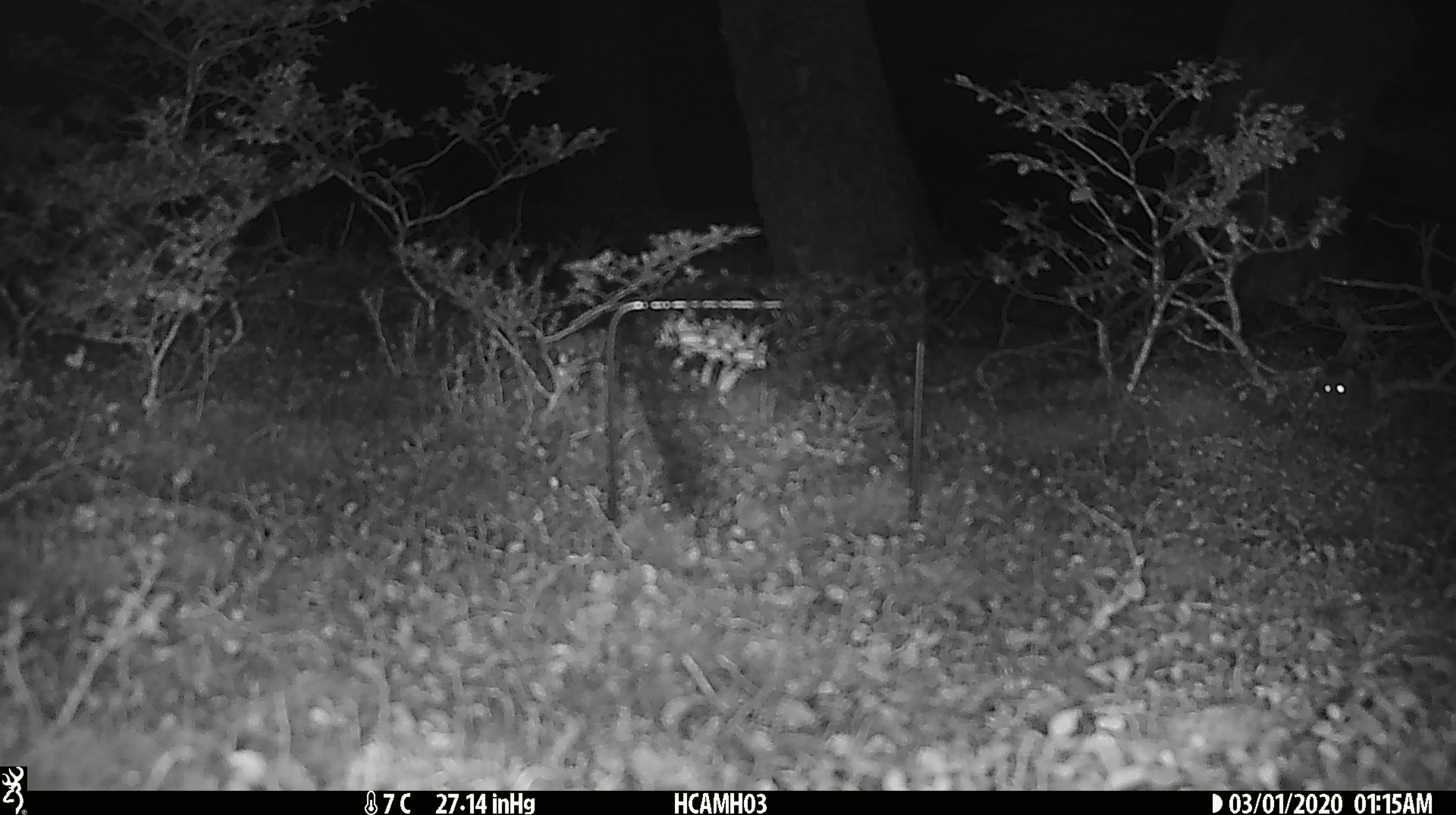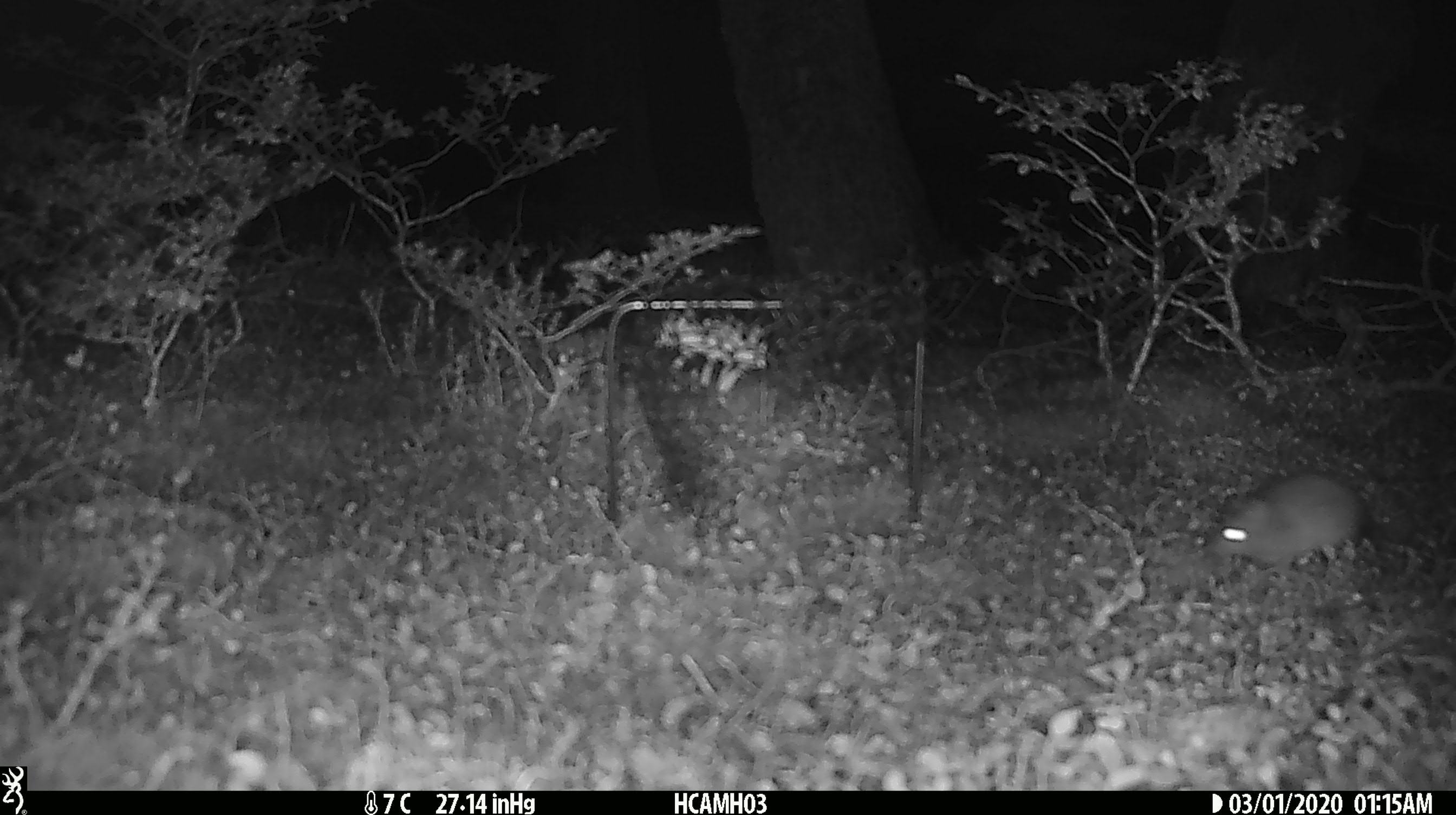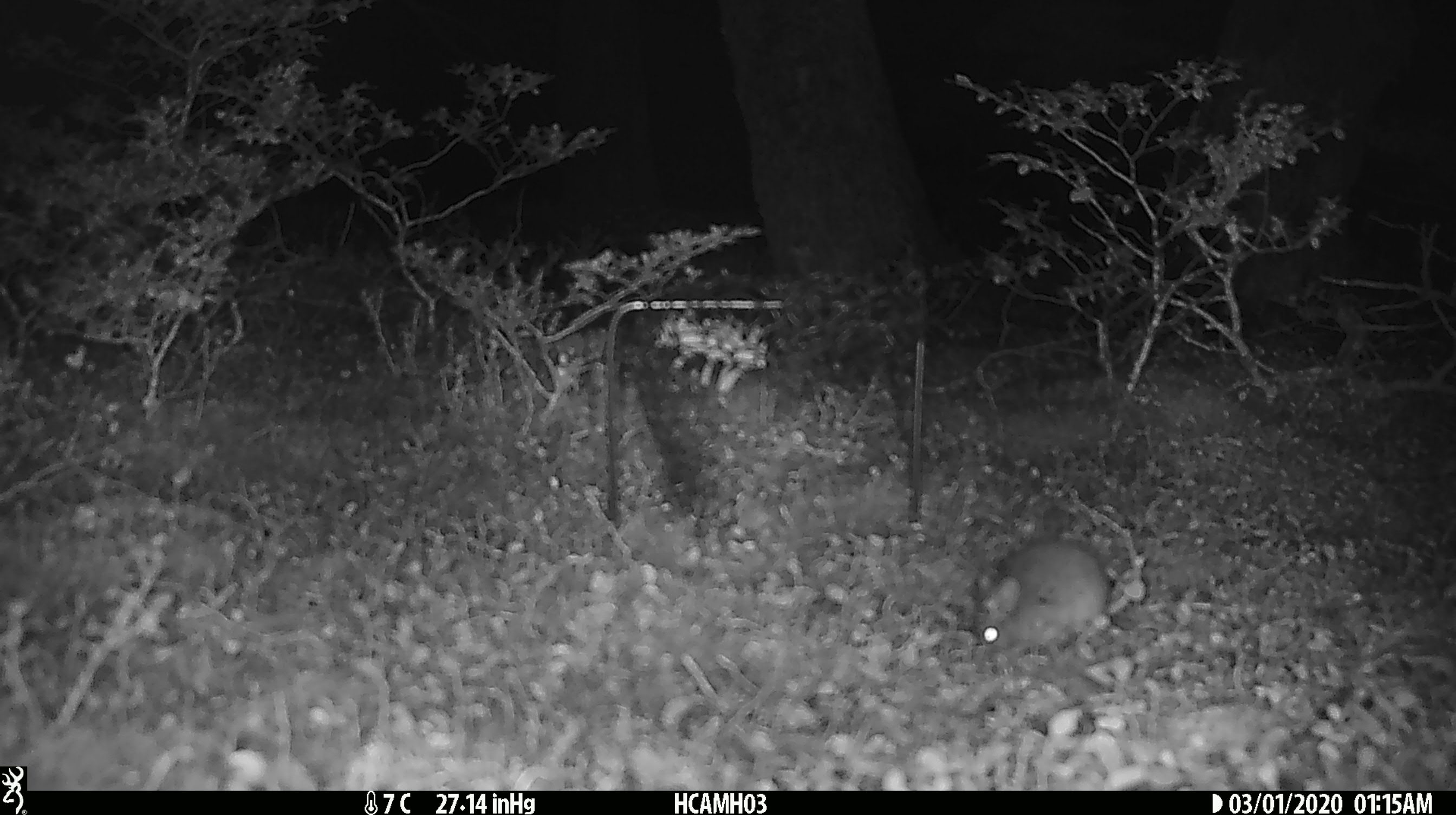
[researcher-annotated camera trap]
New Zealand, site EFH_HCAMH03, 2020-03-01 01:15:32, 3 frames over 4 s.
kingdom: Animalia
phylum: Chordata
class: Mammalia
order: Rodentia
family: Muridae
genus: Mus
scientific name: Mus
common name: mouse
Mouse (Mus).